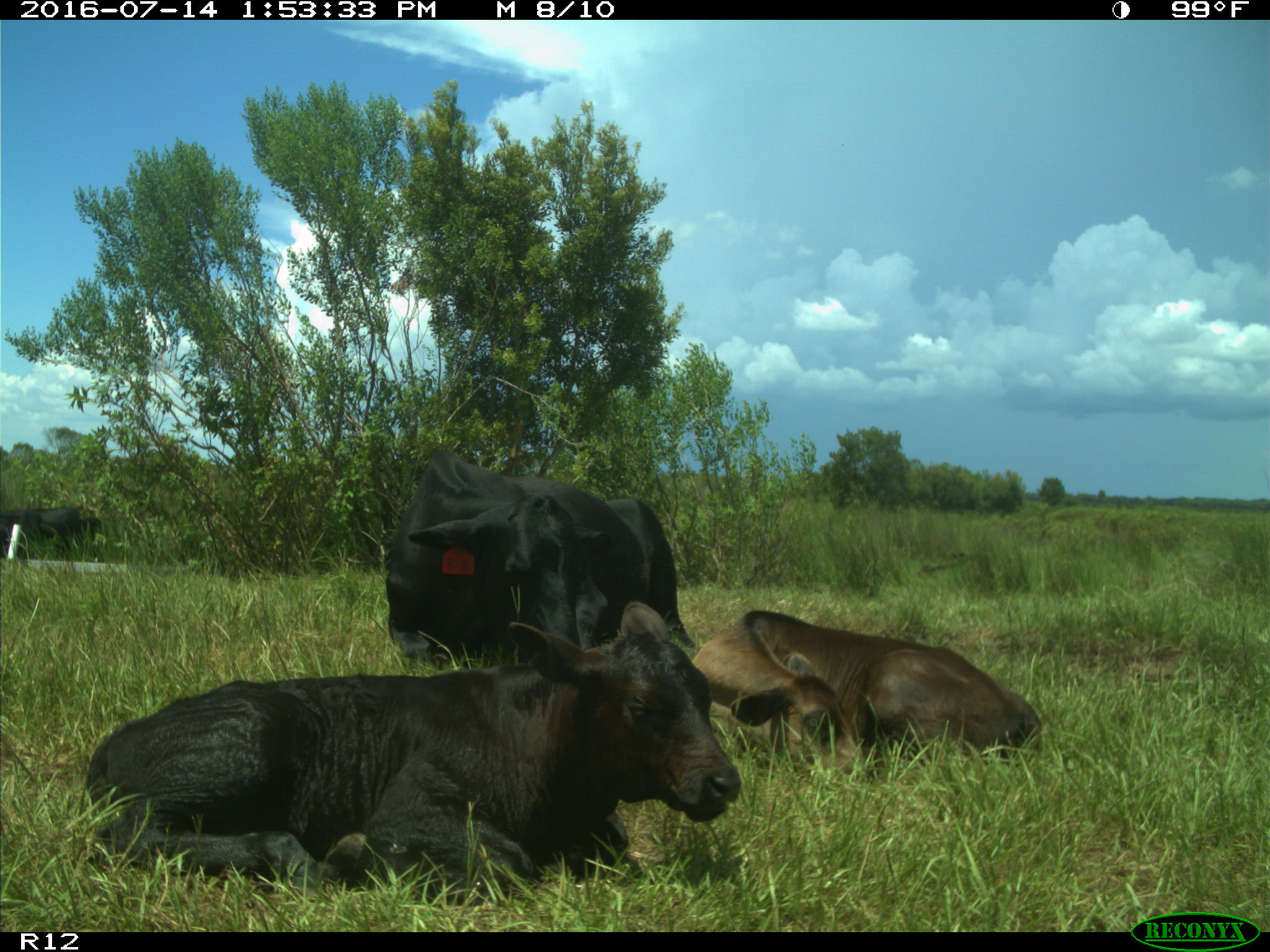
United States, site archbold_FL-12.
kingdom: Animalia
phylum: Chordata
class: Mammalia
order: Artiodactyla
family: Bovidae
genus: Bos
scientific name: Bos taurus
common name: domestic cow